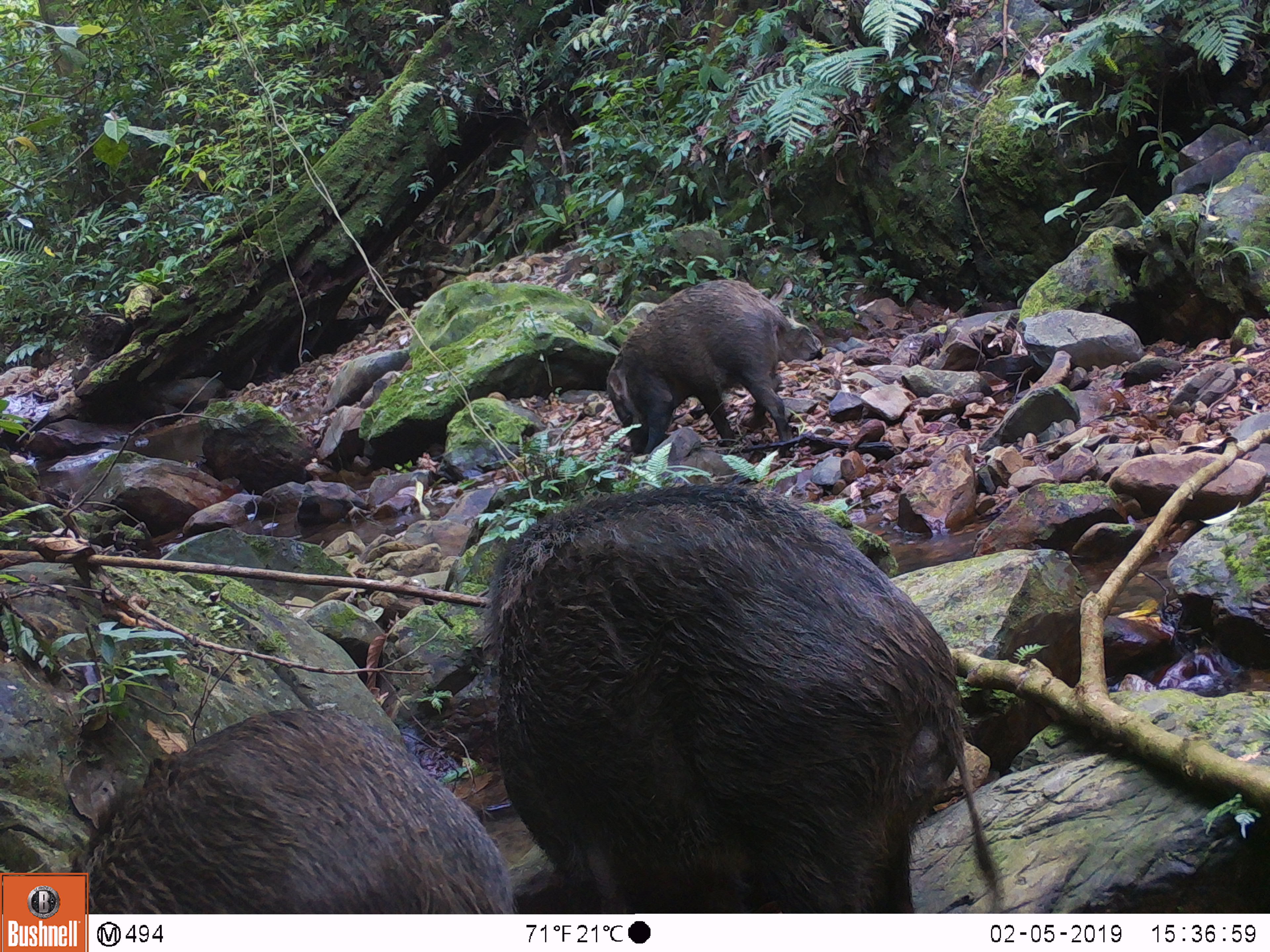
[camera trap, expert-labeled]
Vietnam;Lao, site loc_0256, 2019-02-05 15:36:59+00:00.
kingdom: Animalia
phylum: Chordata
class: Mammalia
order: Artiodactyla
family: Suidae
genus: Sus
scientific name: Sus scrofa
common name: eurasian wild pig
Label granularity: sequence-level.